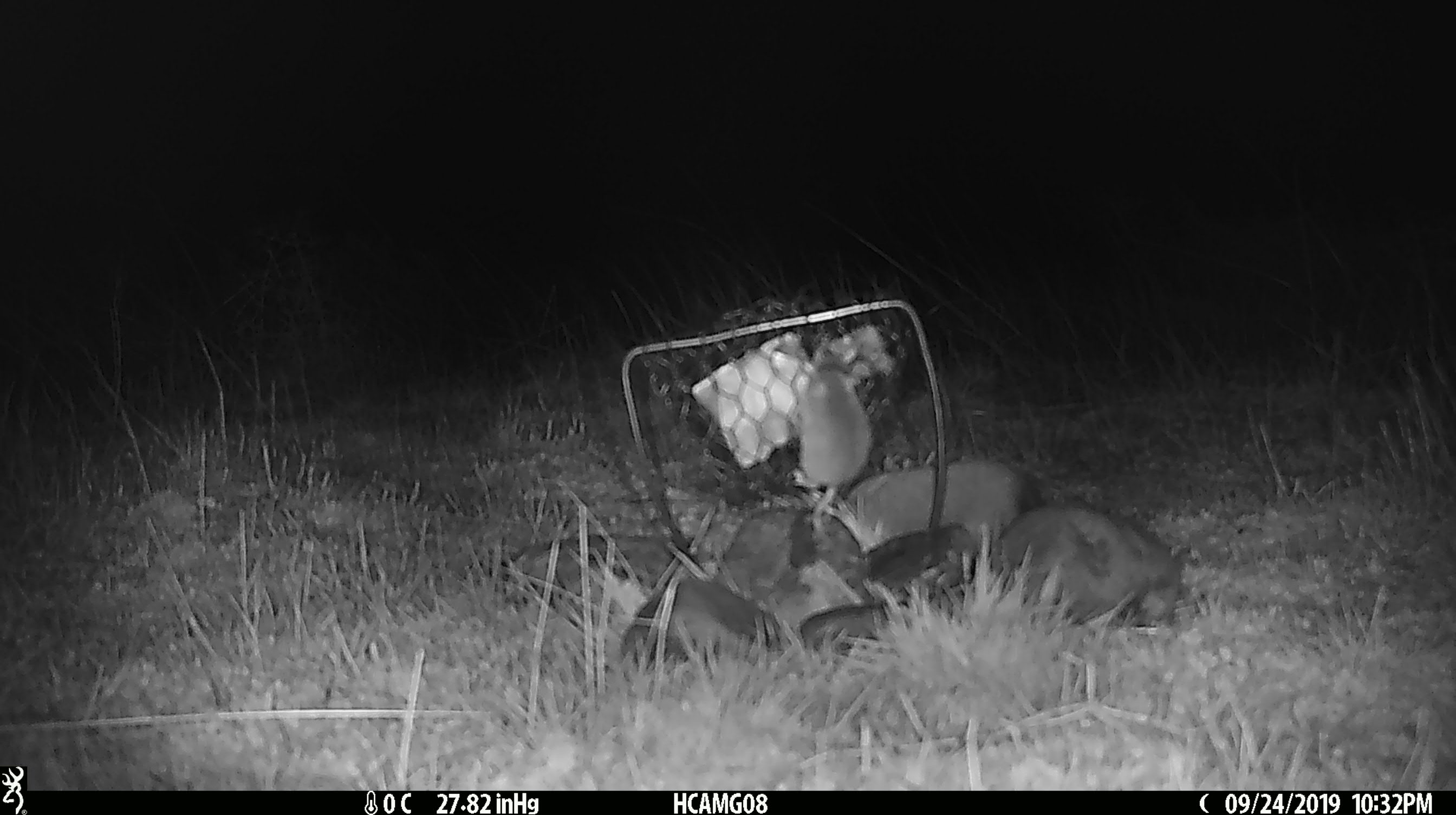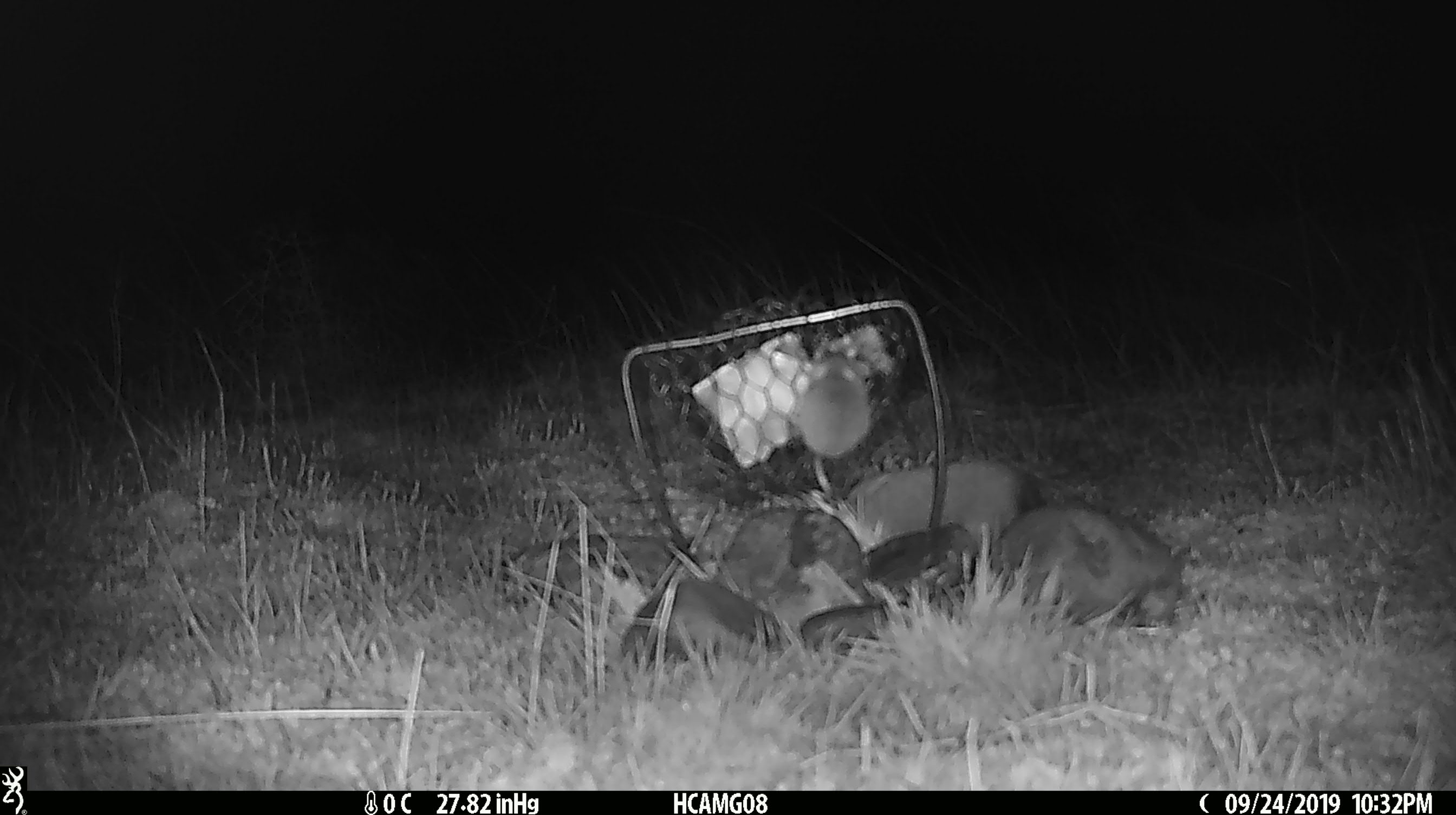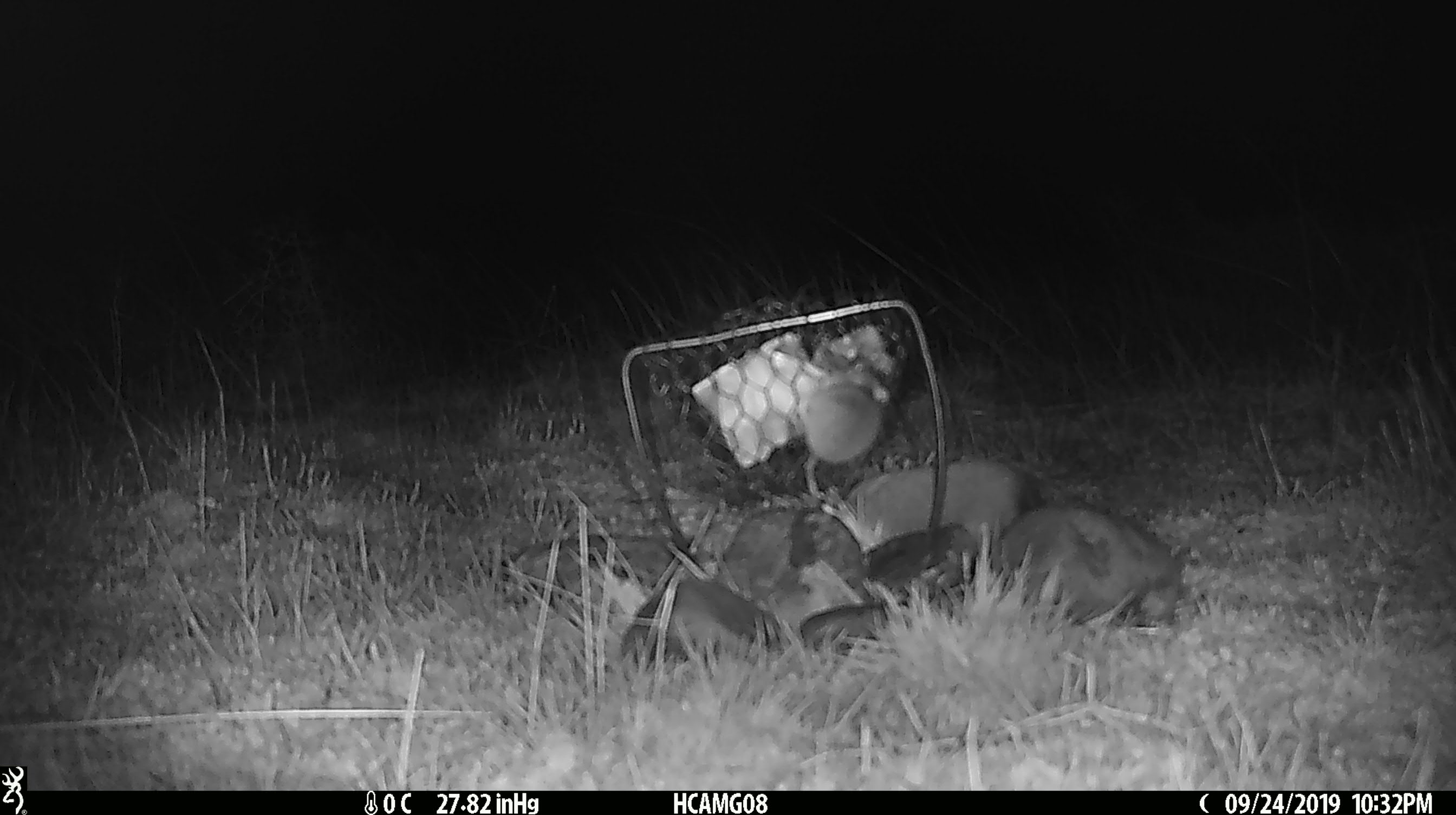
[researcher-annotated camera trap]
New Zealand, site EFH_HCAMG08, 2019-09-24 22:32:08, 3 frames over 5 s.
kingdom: Animalia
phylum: Chordata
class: Mammalia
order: Rodentia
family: Muridae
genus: Mus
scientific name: Mus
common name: mouse